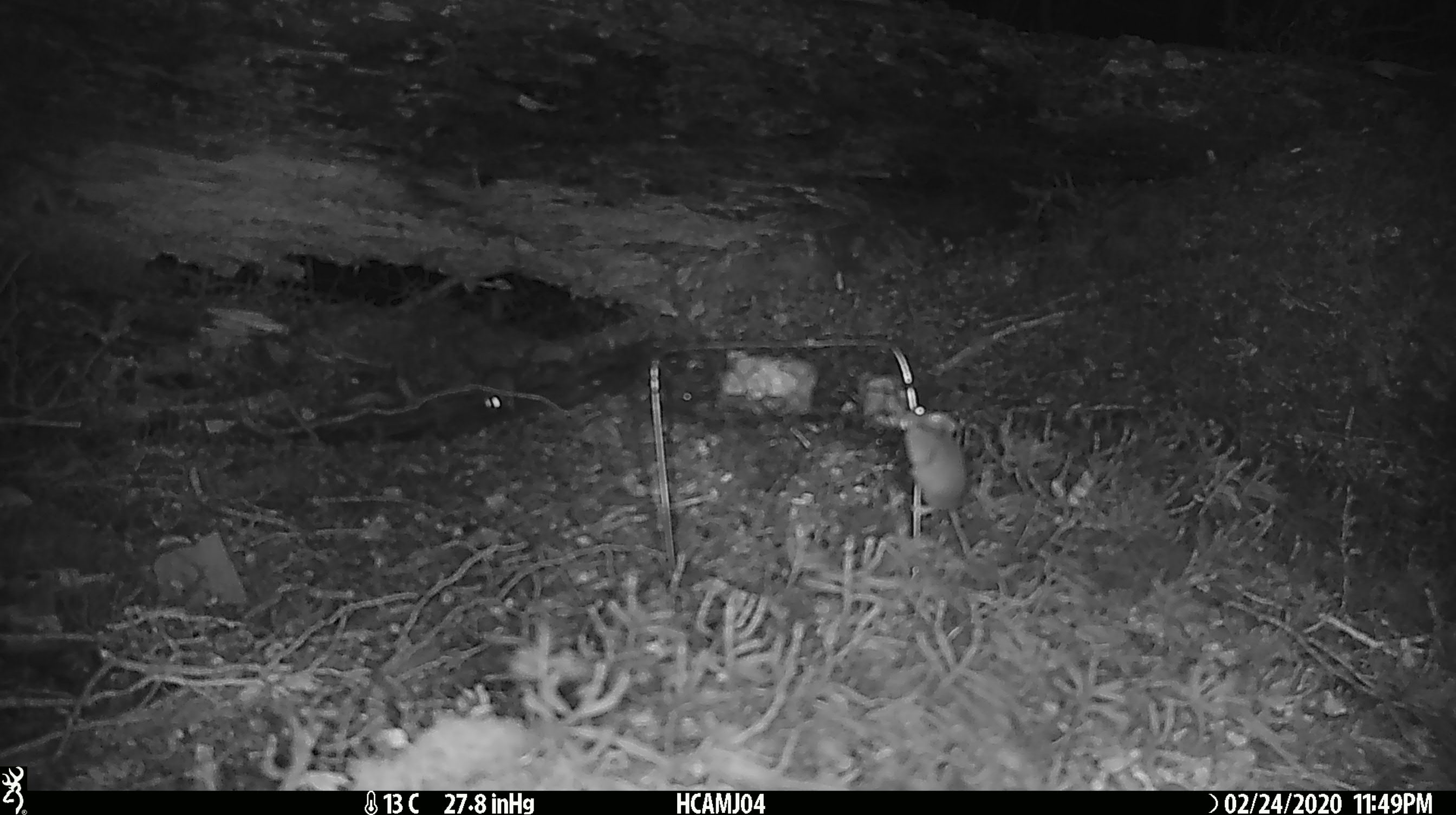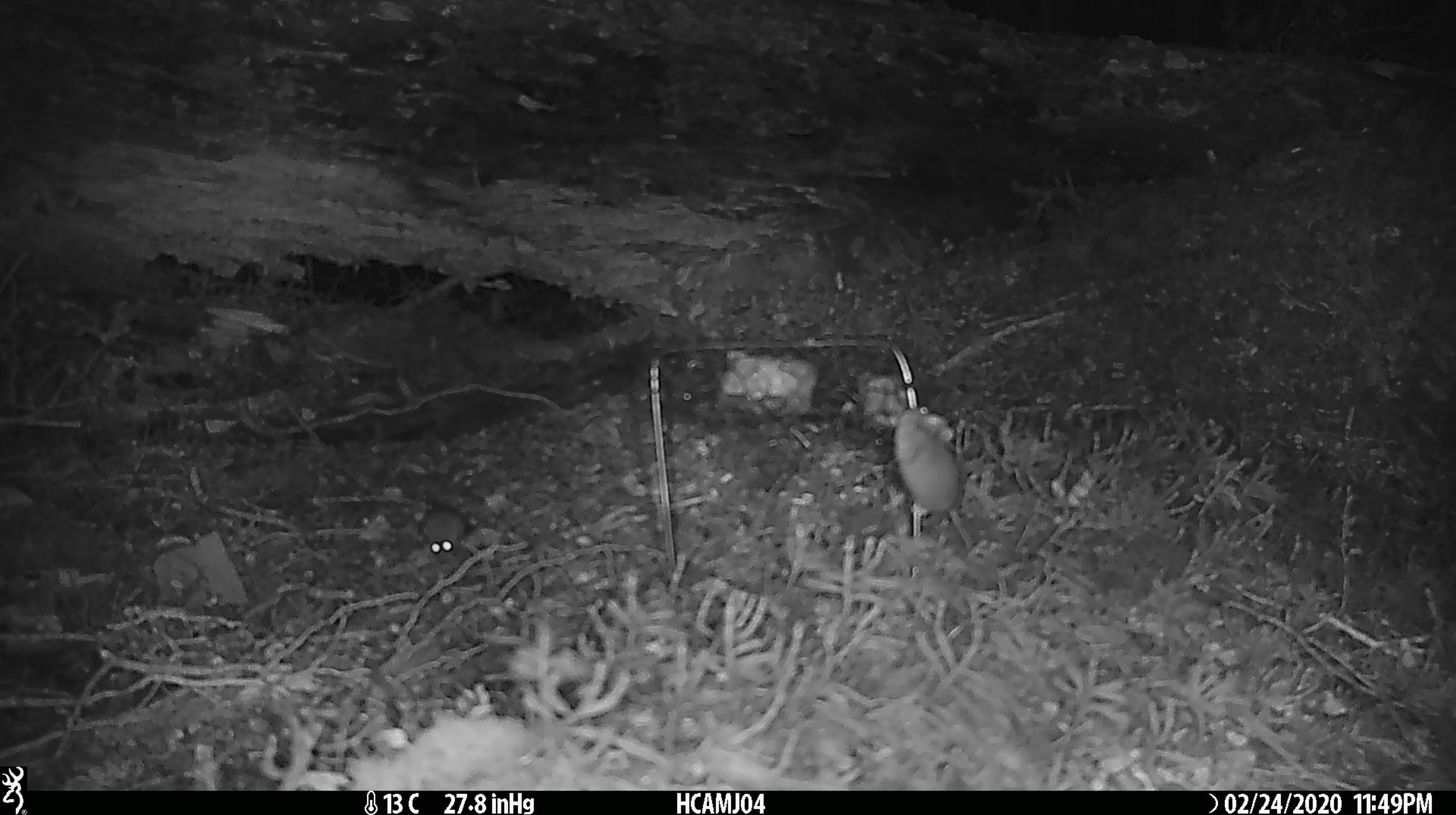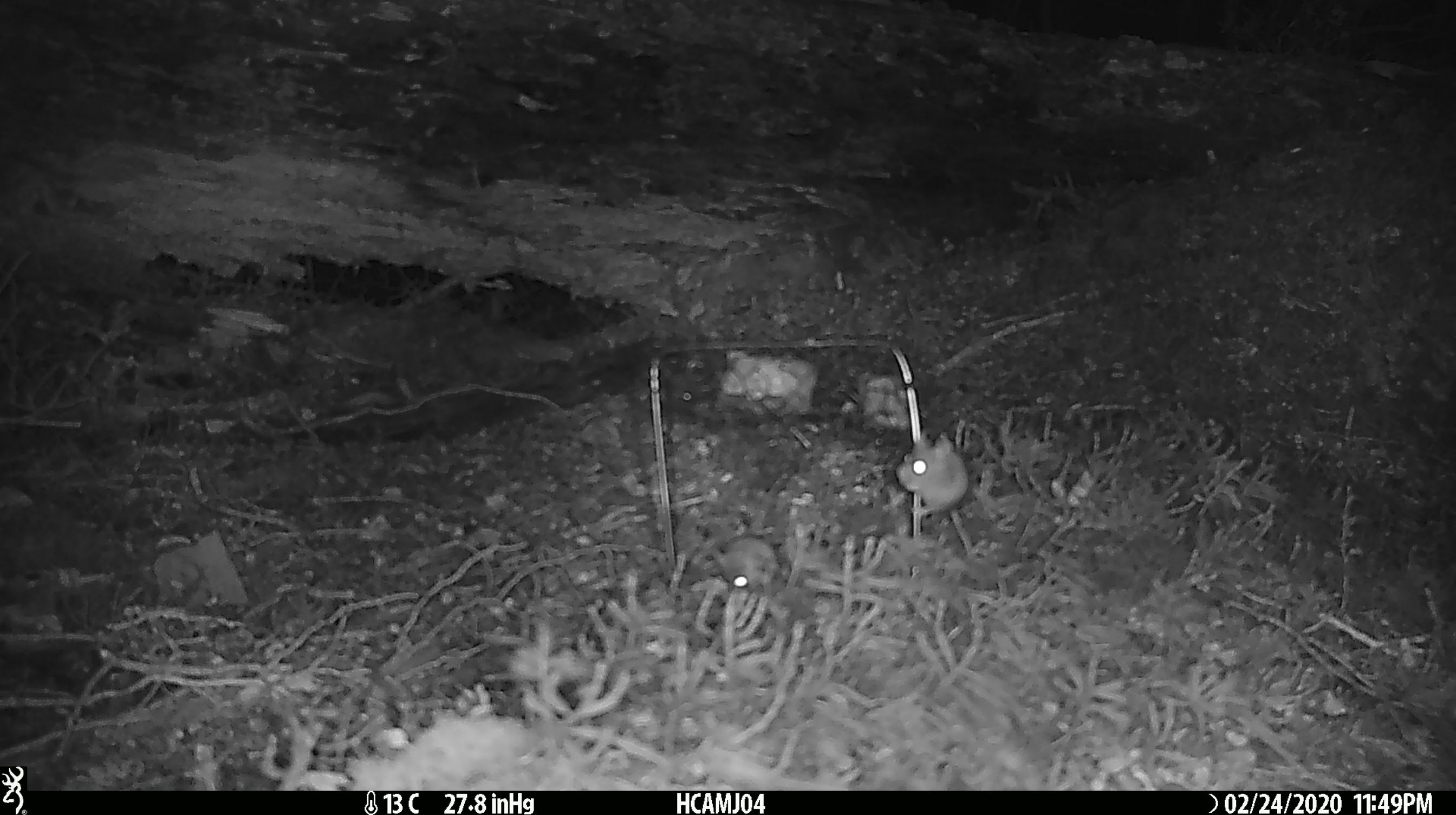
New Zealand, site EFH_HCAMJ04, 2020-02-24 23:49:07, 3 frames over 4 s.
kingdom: Animalia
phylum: Chordata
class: Mammalia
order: Rodentia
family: Muridae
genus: Mus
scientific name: Mus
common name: mouse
Mouse (Mus).